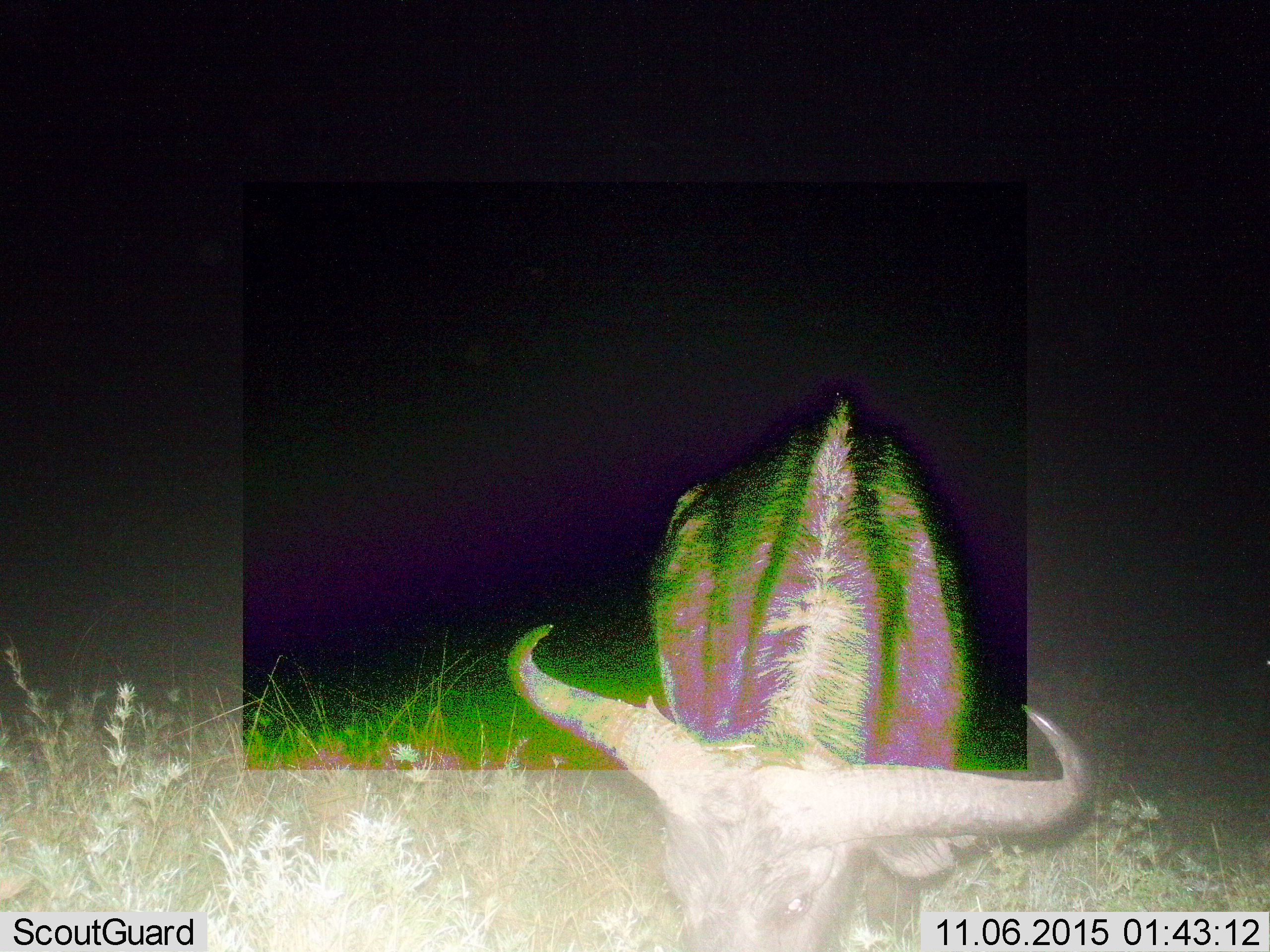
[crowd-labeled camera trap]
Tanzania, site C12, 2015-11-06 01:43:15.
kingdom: Animalia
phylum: Chordata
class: Mammalia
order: Artiodactyla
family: Bovidae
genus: Connochaetes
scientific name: Connochaetes taurinus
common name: blue wildebeest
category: wildebeest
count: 1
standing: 33%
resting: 11%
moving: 11%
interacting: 0%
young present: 0%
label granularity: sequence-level